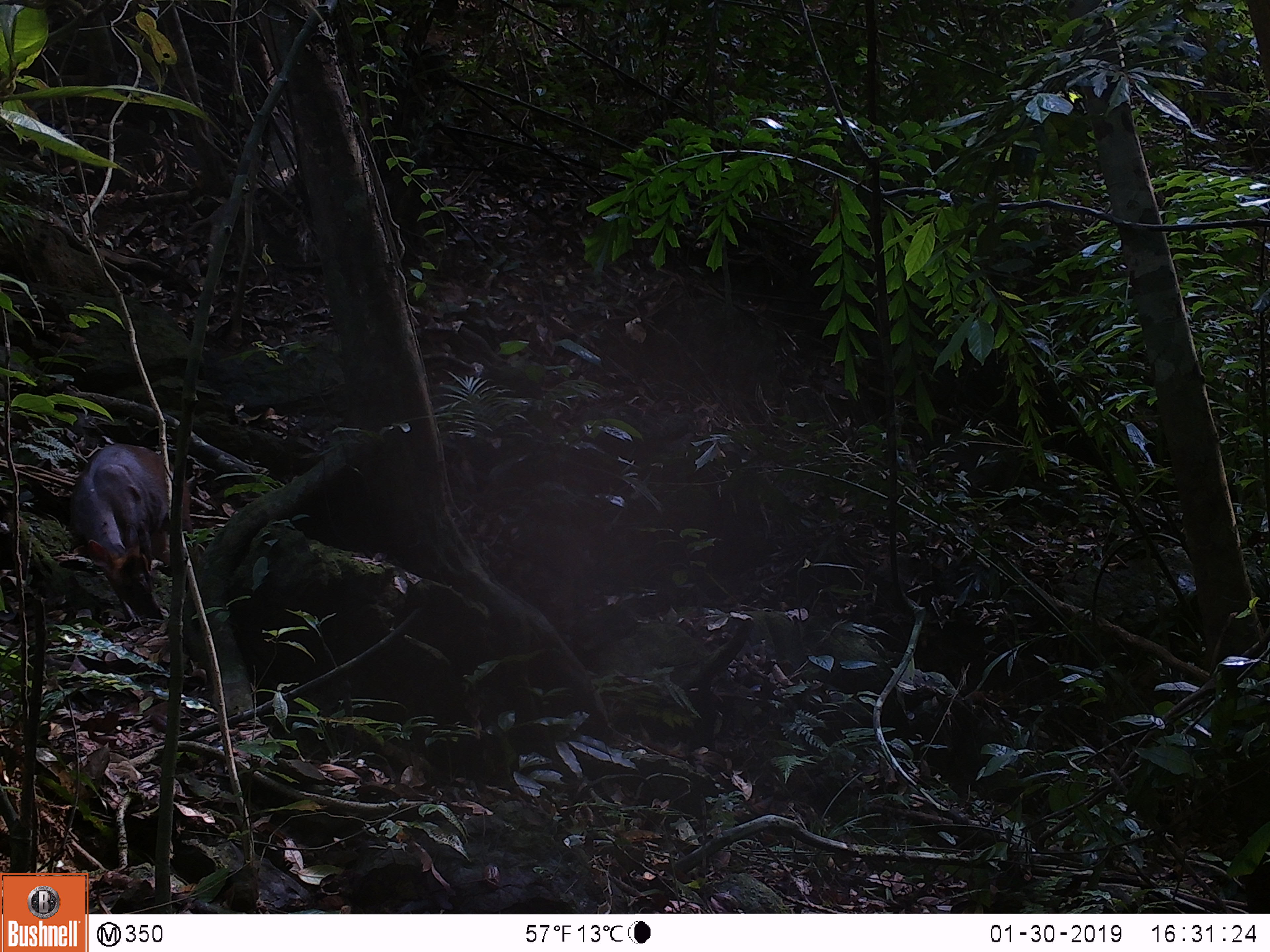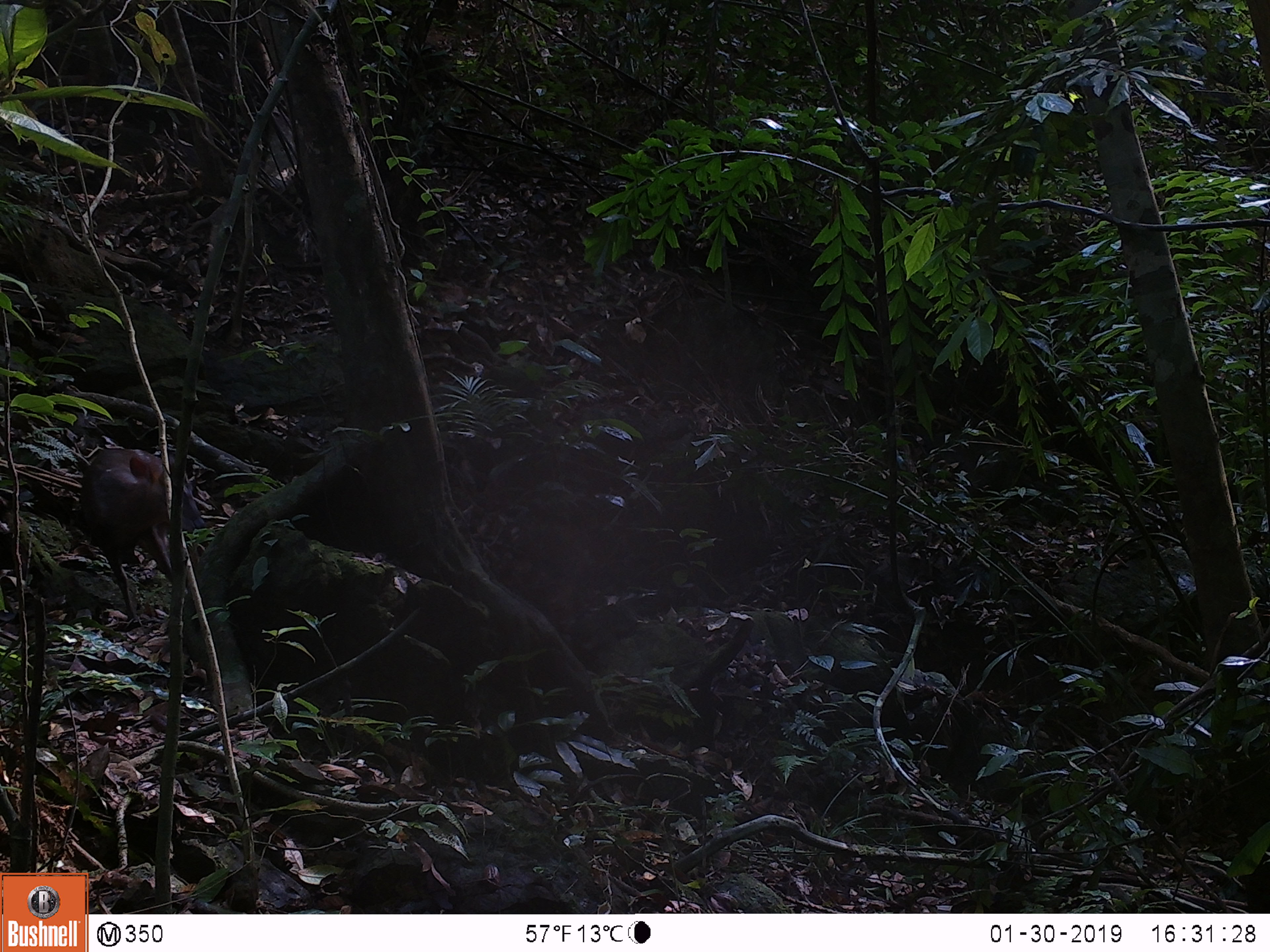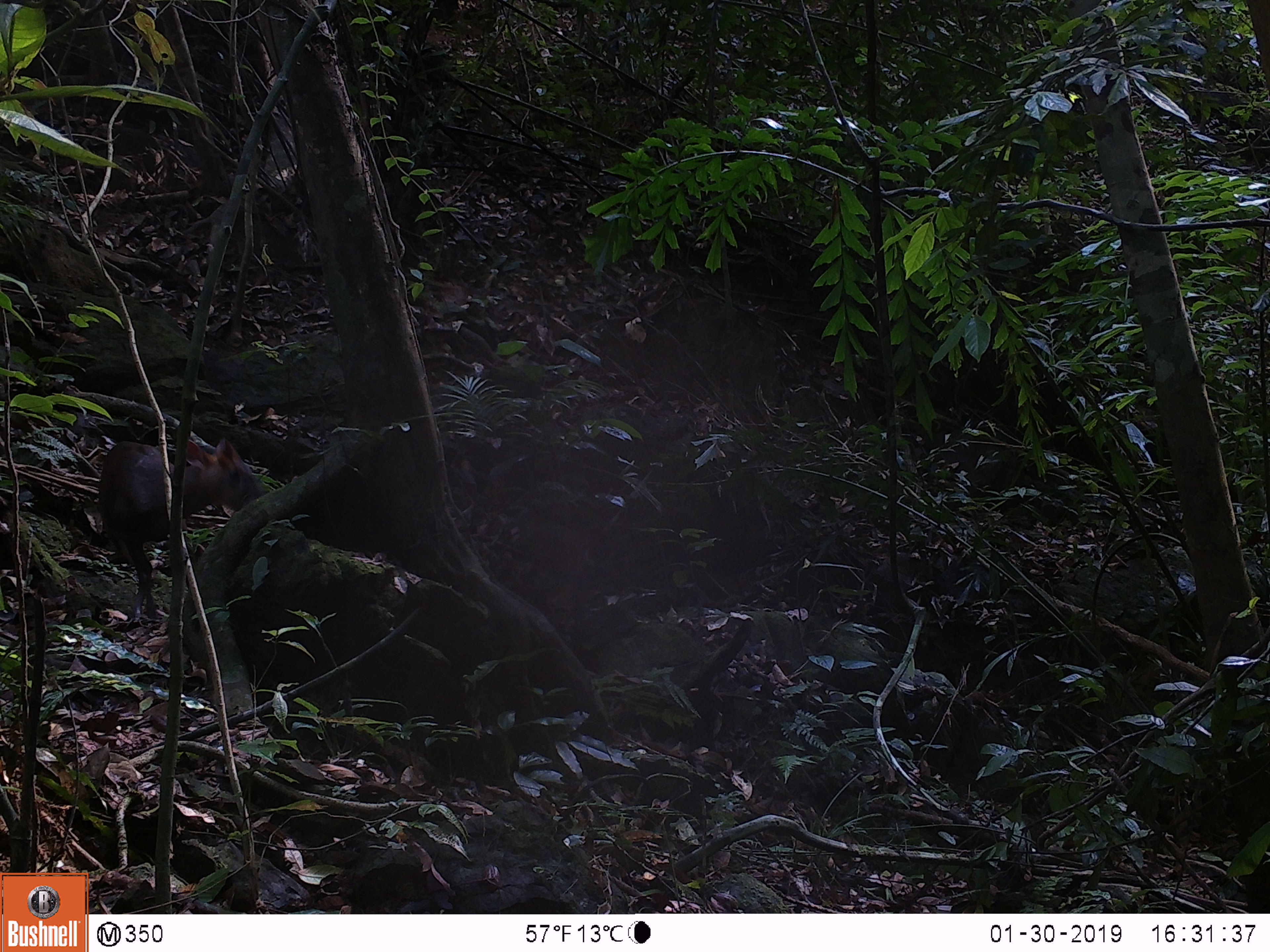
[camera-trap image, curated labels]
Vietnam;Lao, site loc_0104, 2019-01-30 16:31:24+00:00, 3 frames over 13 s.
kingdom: Animalia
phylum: Chordata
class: Mammalia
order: Artiodactyla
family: Cervidae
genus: Muntiacus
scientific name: Muntiacus rooseveltorum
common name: roosevelt's muntjac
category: roosevelts muntjac group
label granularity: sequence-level